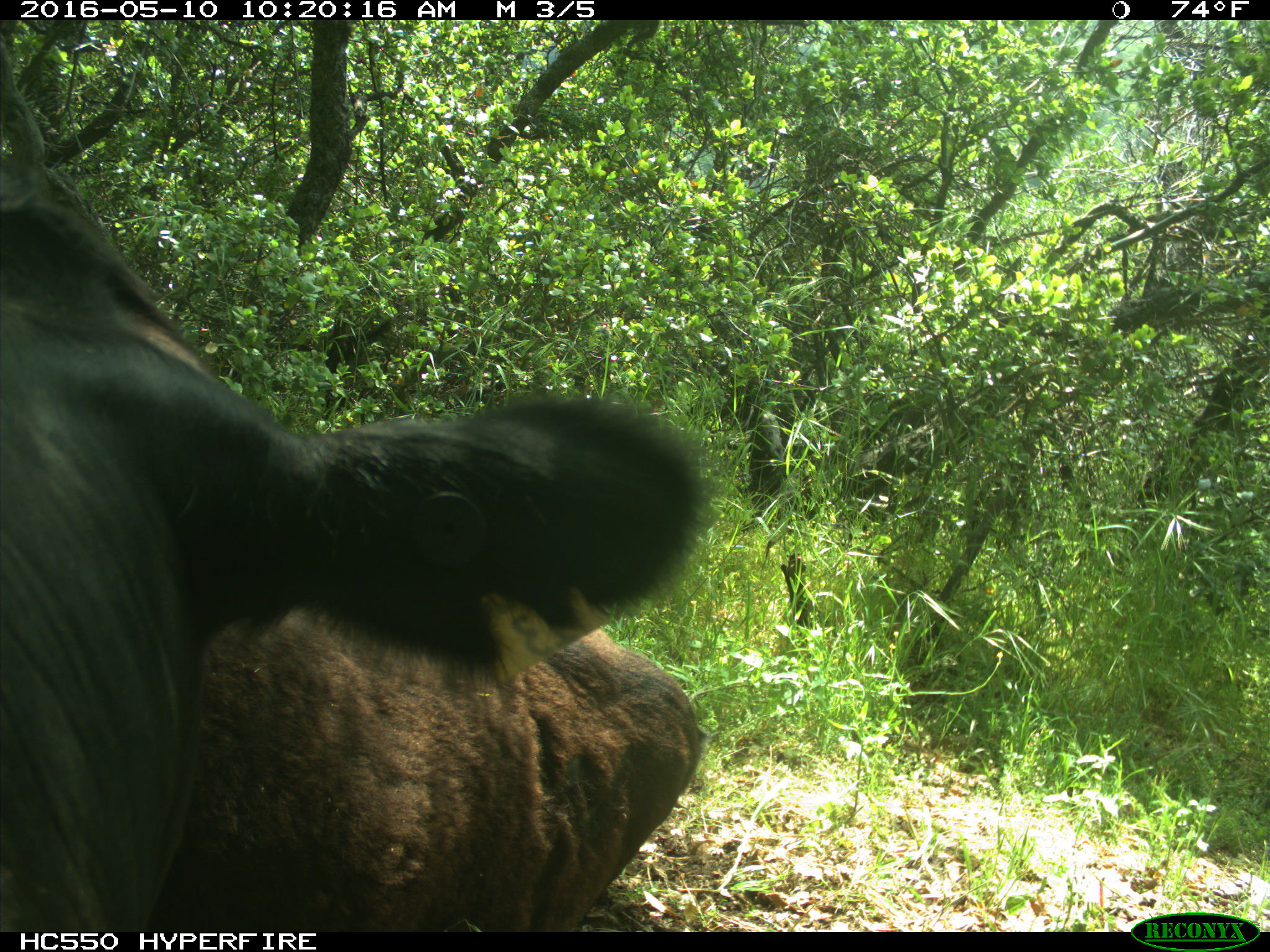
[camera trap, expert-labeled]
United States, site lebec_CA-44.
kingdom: Animalia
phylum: Chordata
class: Mammalia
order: Artiodactyla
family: Bovidae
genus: Bos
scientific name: Bos taurus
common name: domestic cow